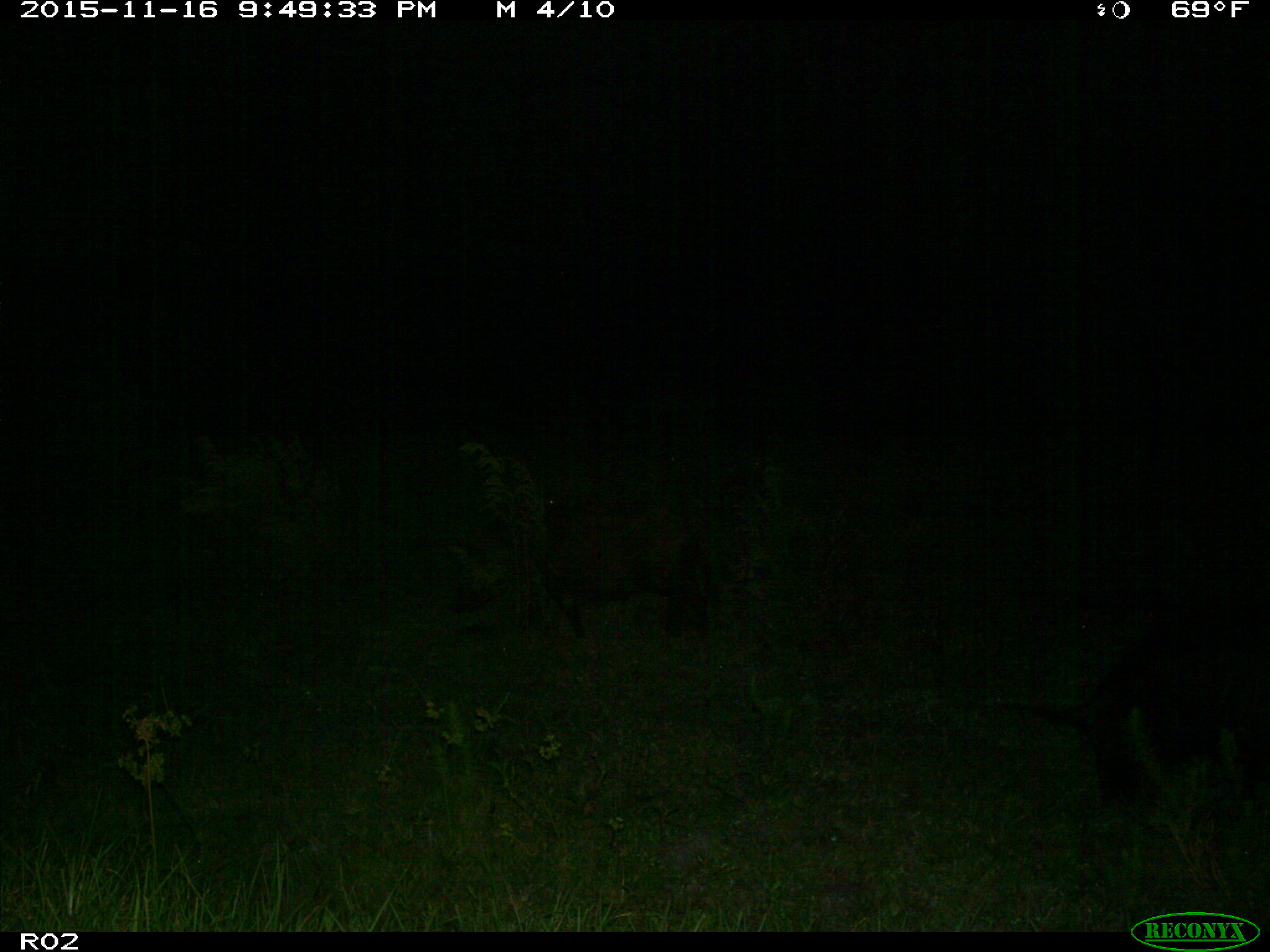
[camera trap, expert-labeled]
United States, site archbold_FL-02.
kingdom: Animalia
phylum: Chordata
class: Mammalia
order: Artiodactyla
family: Suidae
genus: Sus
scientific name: Sus scrofa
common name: wild boar